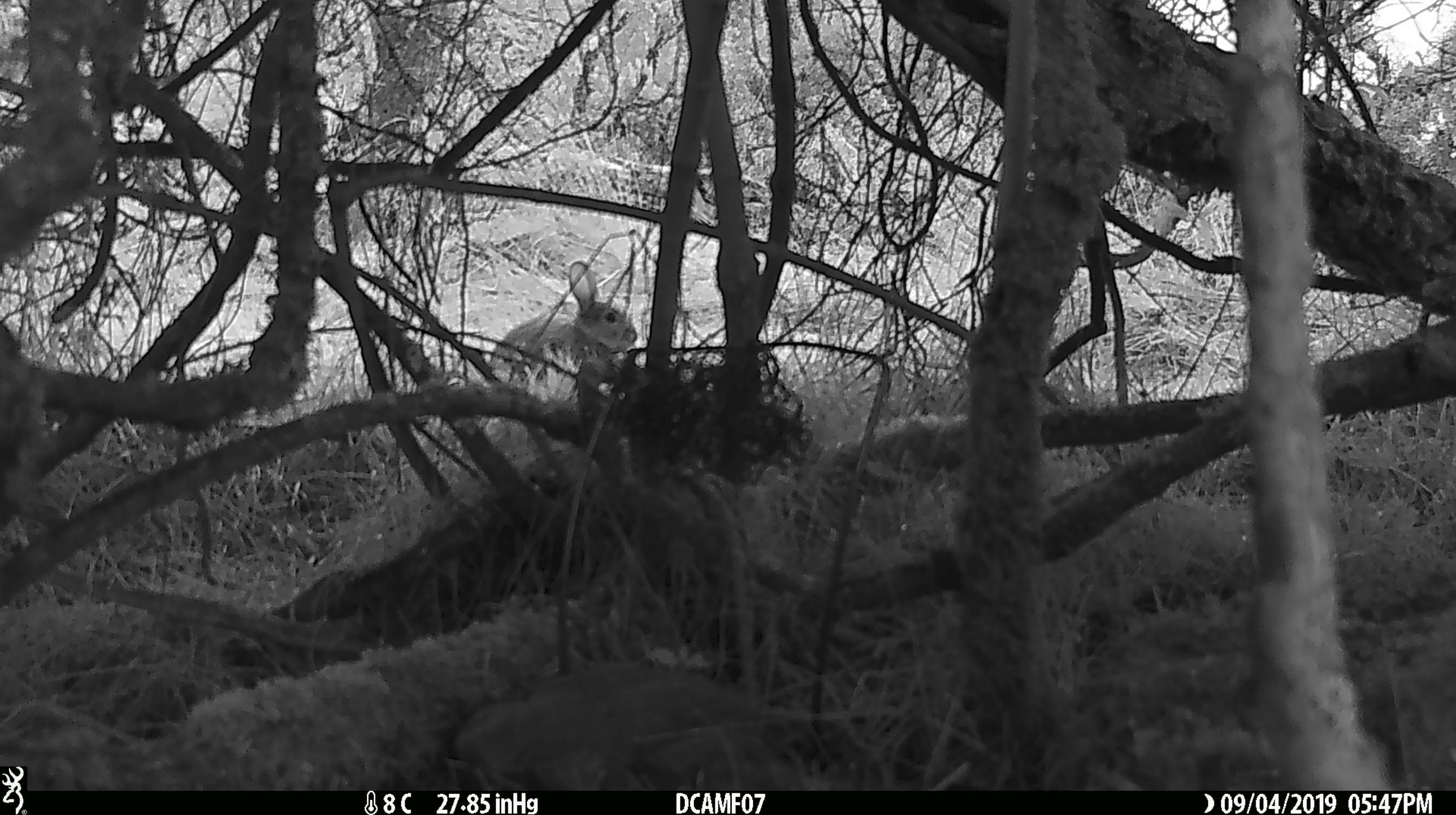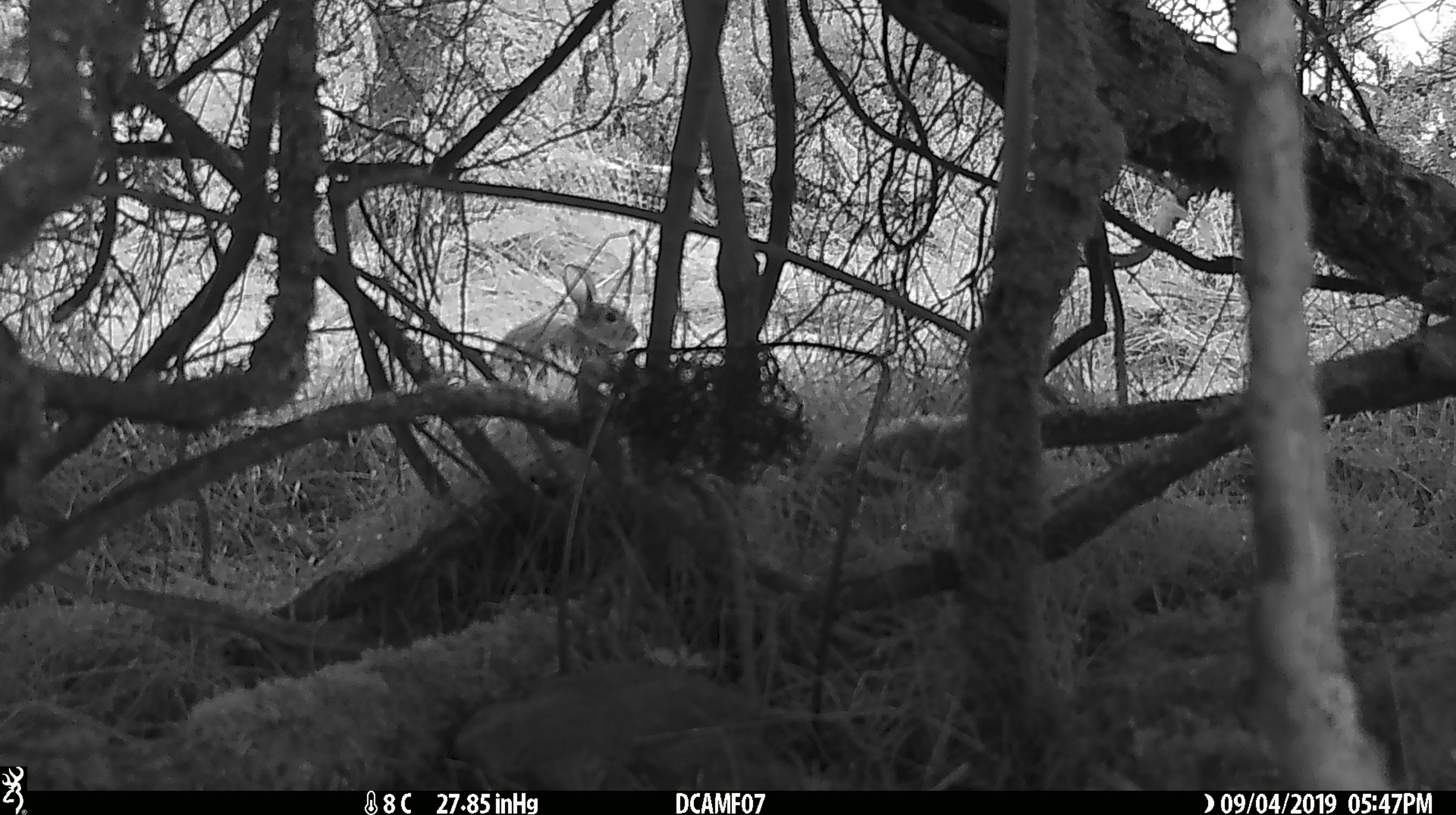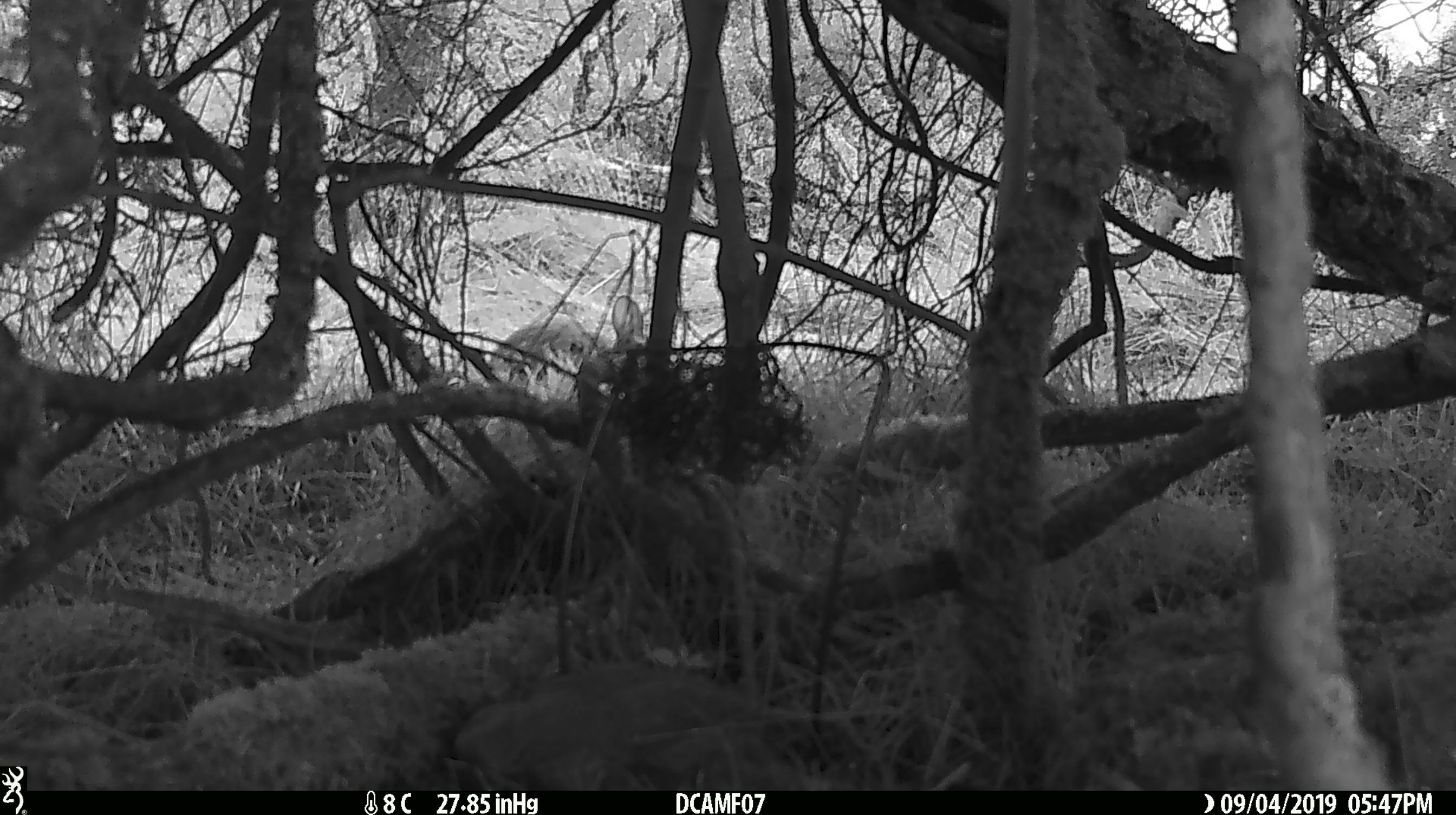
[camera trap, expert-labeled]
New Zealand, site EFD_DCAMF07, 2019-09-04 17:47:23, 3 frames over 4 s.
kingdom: Animalia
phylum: Chordata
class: Mammalia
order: Lagomorpha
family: Leporidae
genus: Oryctolagus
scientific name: Oryctolagus cuniculus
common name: european rabbit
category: rabbit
Rabbit (european rabbit) (Oryctolagus cuniculus).